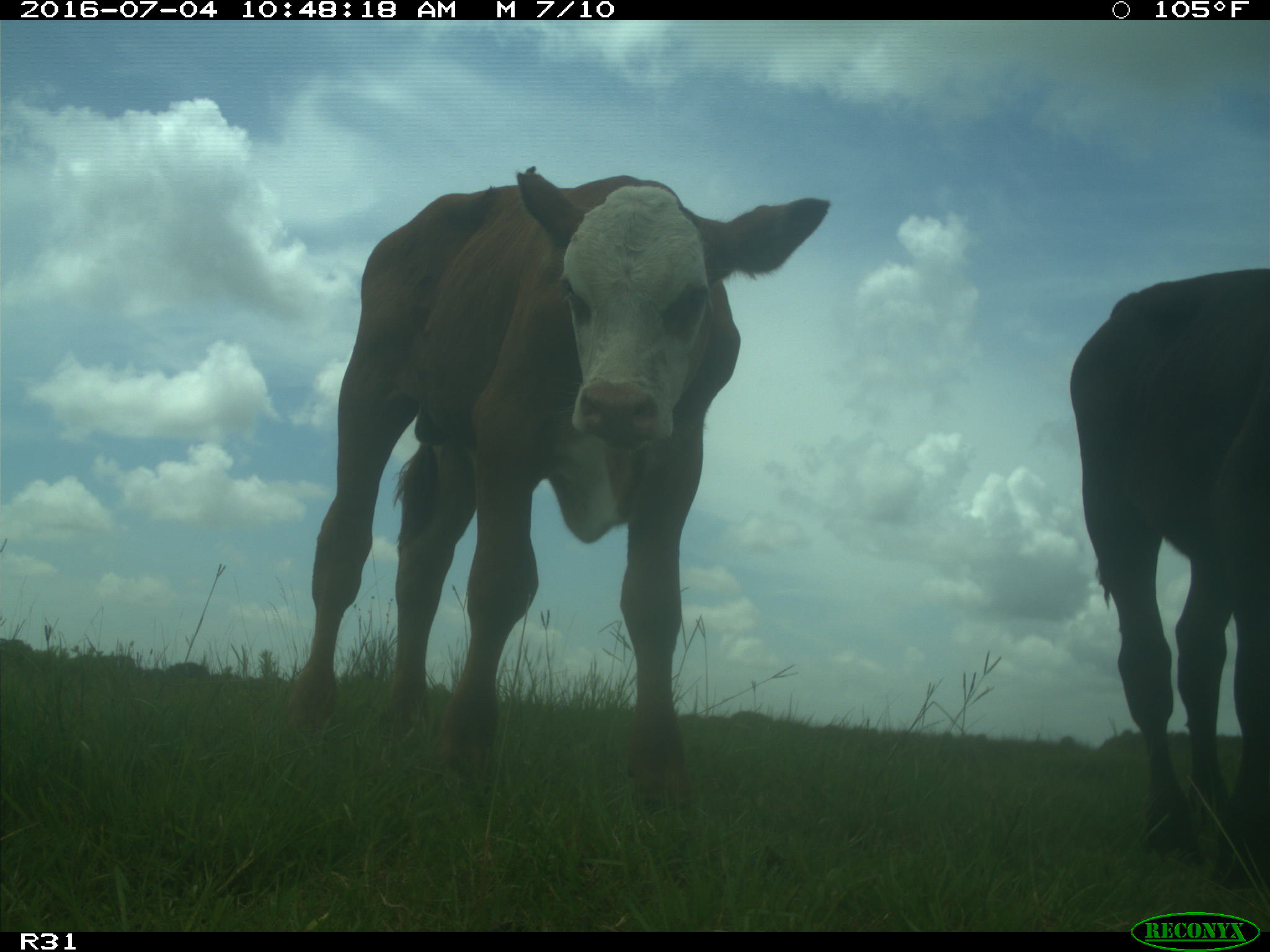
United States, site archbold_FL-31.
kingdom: Animalia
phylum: Chordata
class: Mammalia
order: Artiodactyla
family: Bovidae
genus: Bos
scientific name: Bos taurus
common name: domestic cow